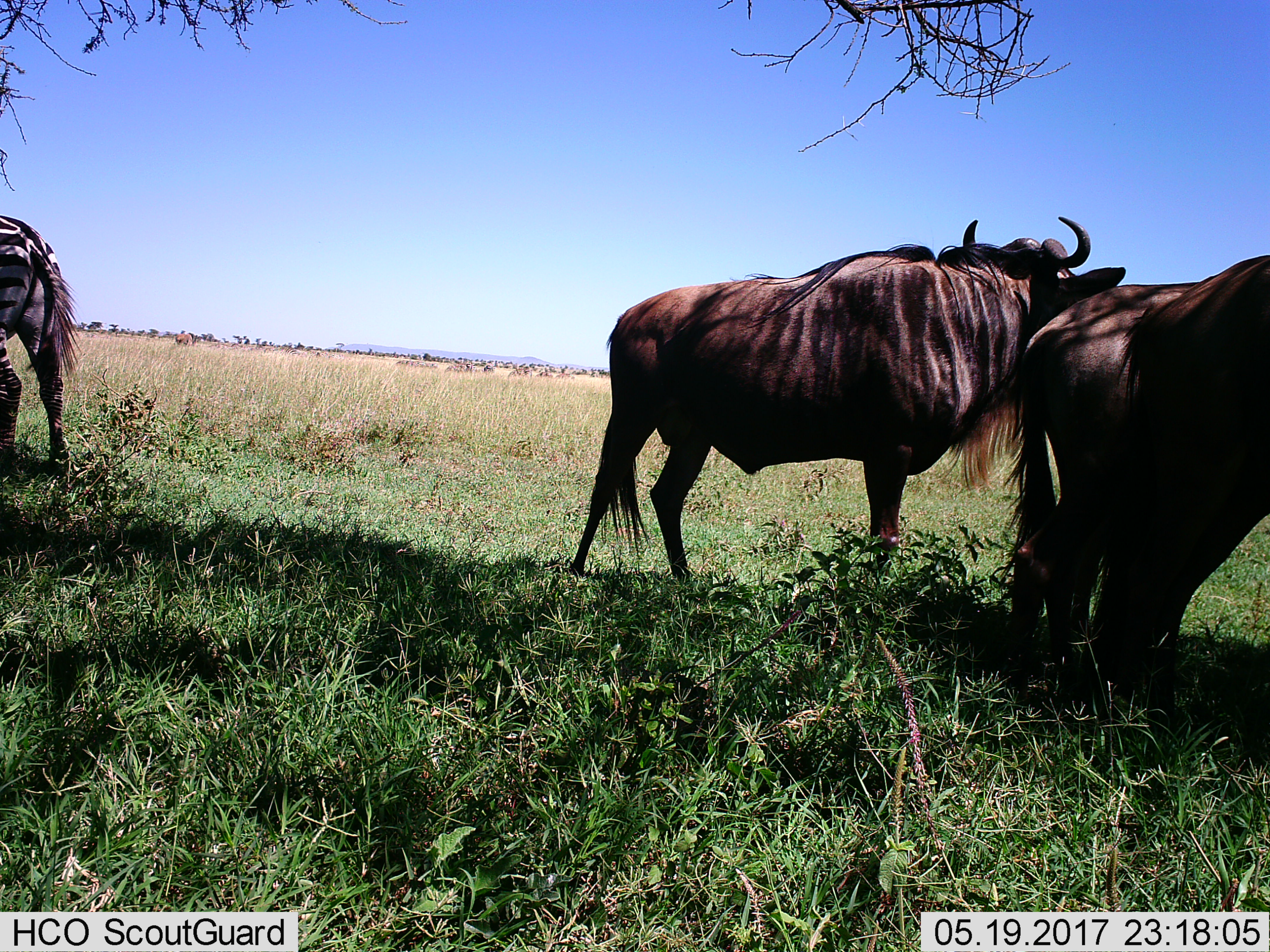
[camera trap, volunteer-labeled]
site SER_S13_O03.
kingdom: Animalia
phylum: Chordata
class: Mammalia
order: Artiodactyla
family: Bovidae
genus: Connochaetes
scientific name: Connochaetes taurinus taurinus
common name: blue wildebeest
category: wildebeestblue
Wildebeestblue (blue wildebeest) (Connochaetes taurinus taurinus), count 3. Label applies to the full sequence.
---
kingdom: Animalia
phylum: Chordata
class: Mammalia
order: Perissodactyla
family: Equidae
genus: Equus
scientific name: Equus quagga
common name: plains zebra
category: zebraplains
Zebraplains (plains zebra) (Equus quagga), count 1. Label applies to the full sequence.